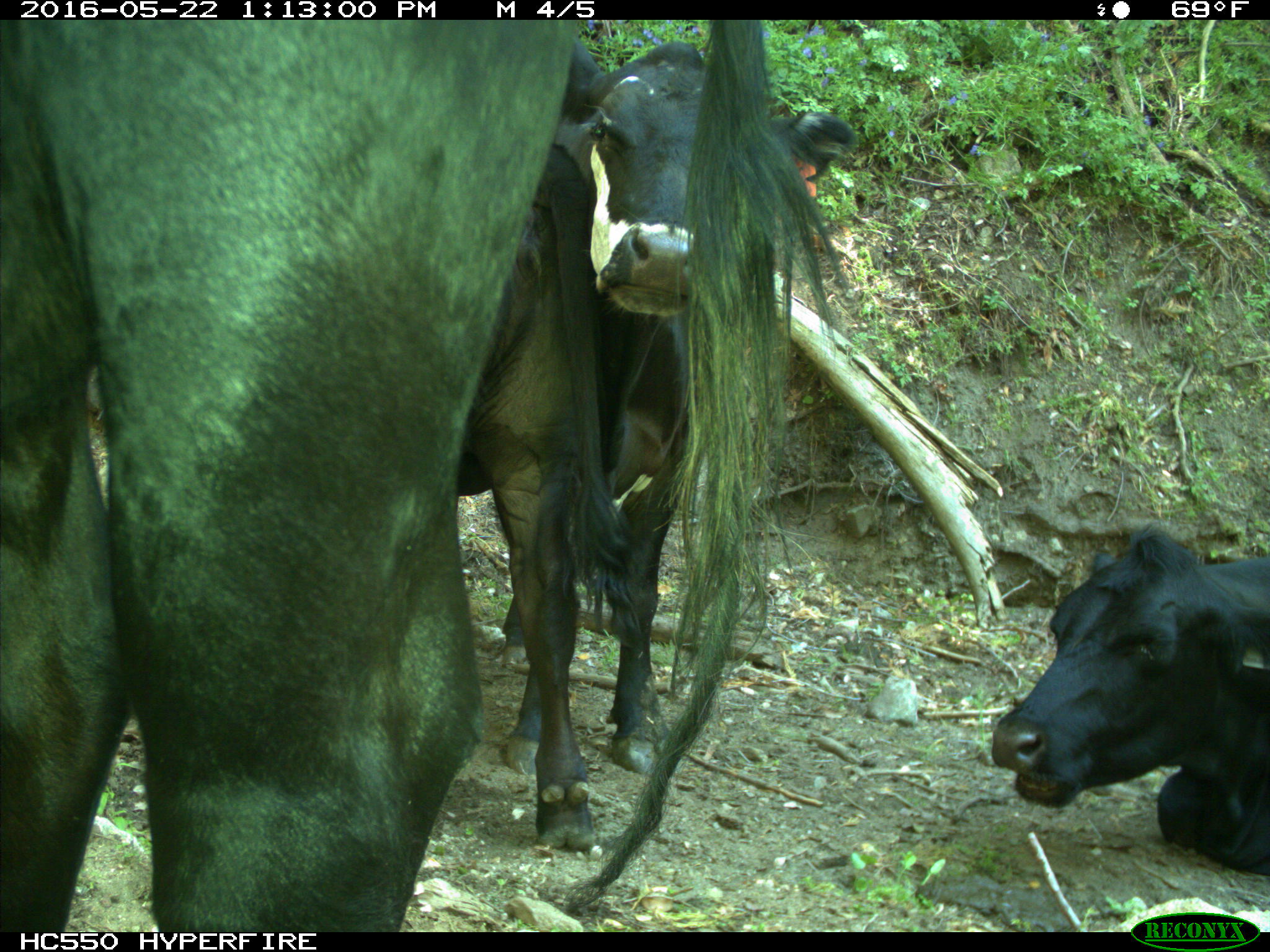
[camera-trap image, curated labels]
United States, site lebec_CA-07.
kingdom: Animalia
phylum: Chordata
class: Mammalia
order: Artiodactyla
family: Bovidae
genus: Bos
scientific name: Bos taurus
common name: domestic cow